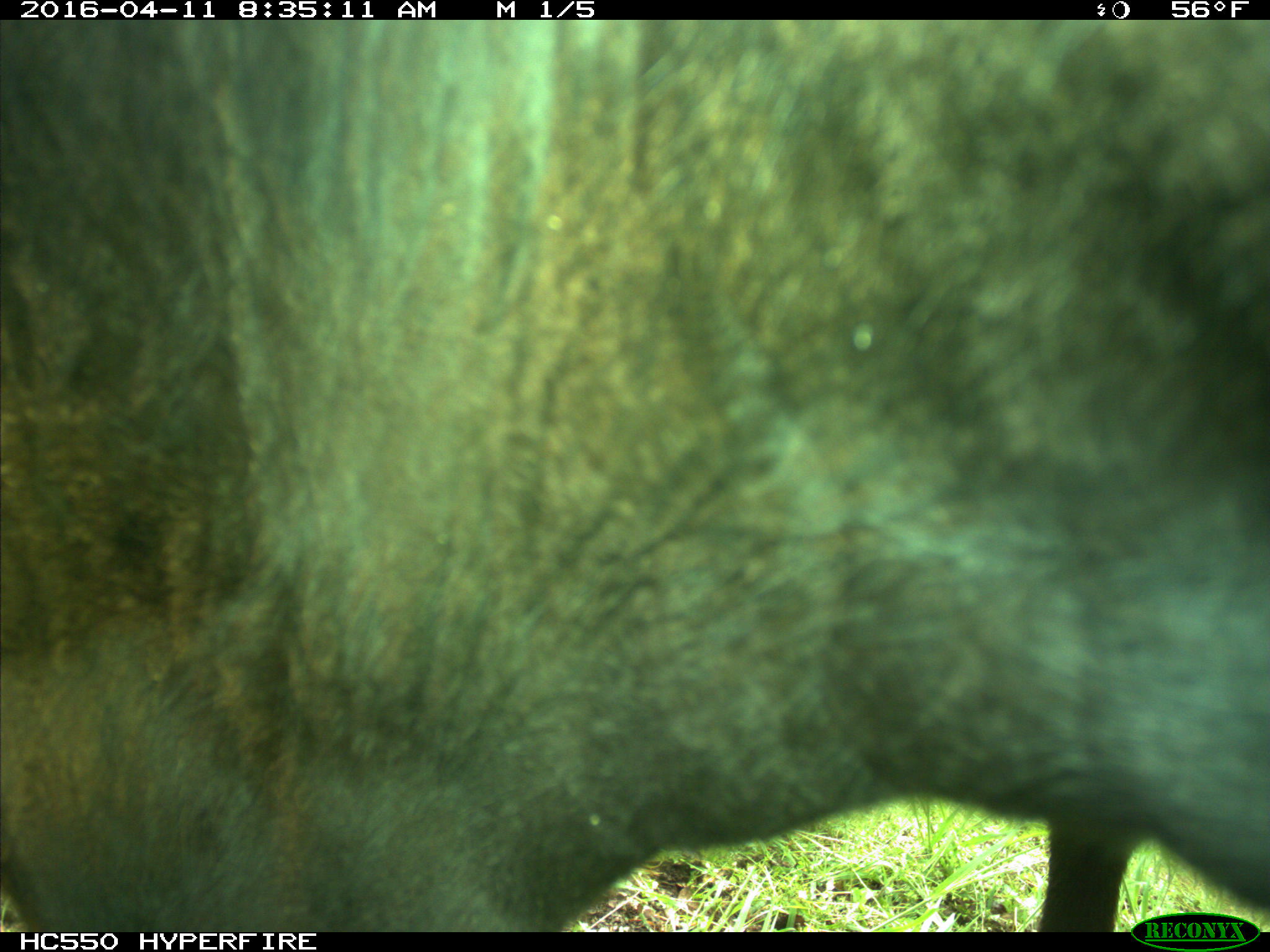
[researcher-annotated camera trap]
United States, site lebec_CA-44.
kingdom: Animalia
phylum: Chordata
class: Mammalia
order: Artiodactyla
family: Bovidae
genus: Bos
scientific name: Bos taurus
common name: domestic cow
Bos taurus (domestic cow).